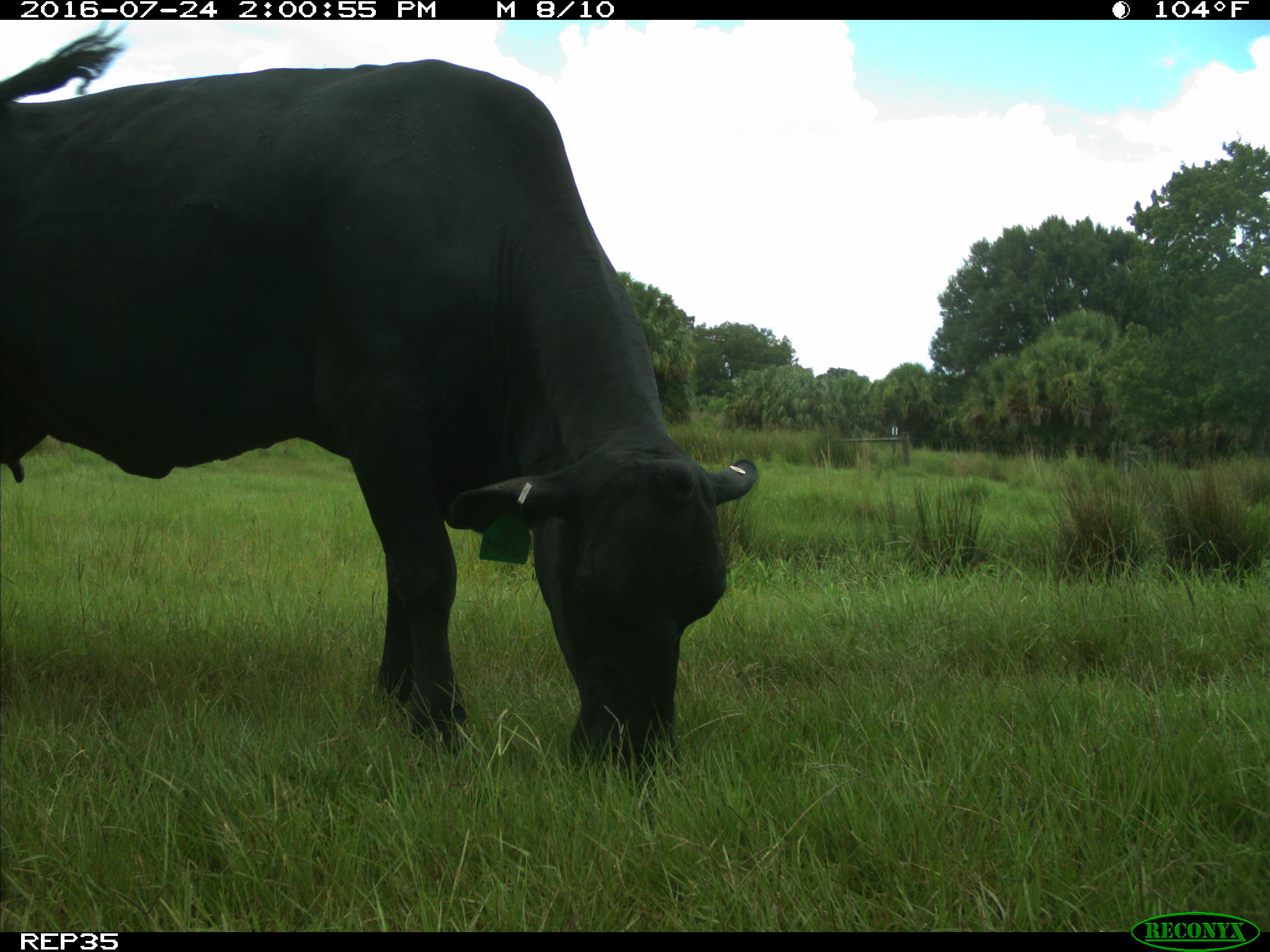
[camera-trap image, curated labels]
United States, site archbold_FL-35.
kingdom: Animalia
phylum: Chordata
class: Mammalia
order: Artiodactyla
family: Bovidae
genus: Bos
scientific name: Bos taurus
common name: domestic cow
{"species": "Bos taurus (domestic cow)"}